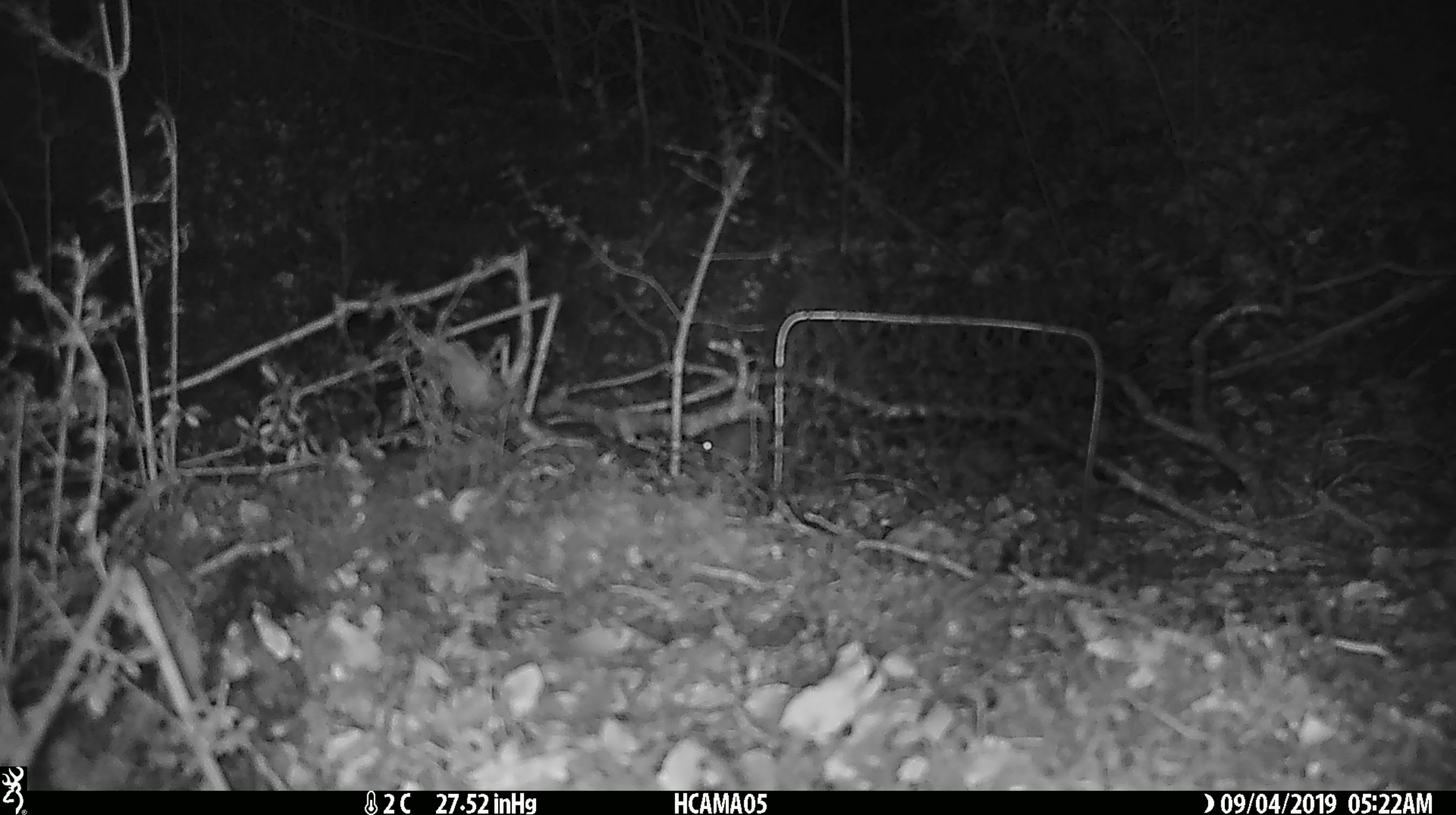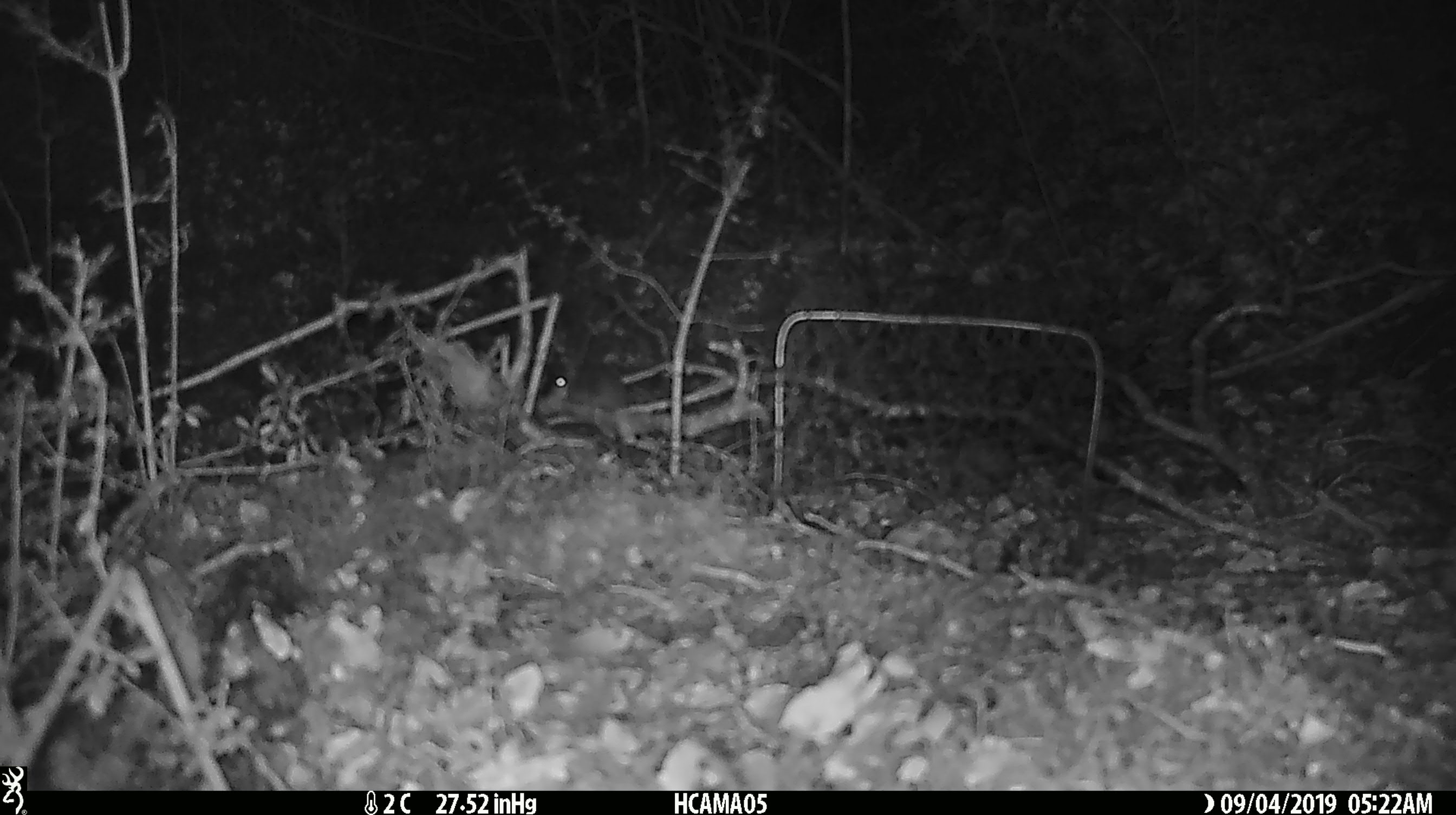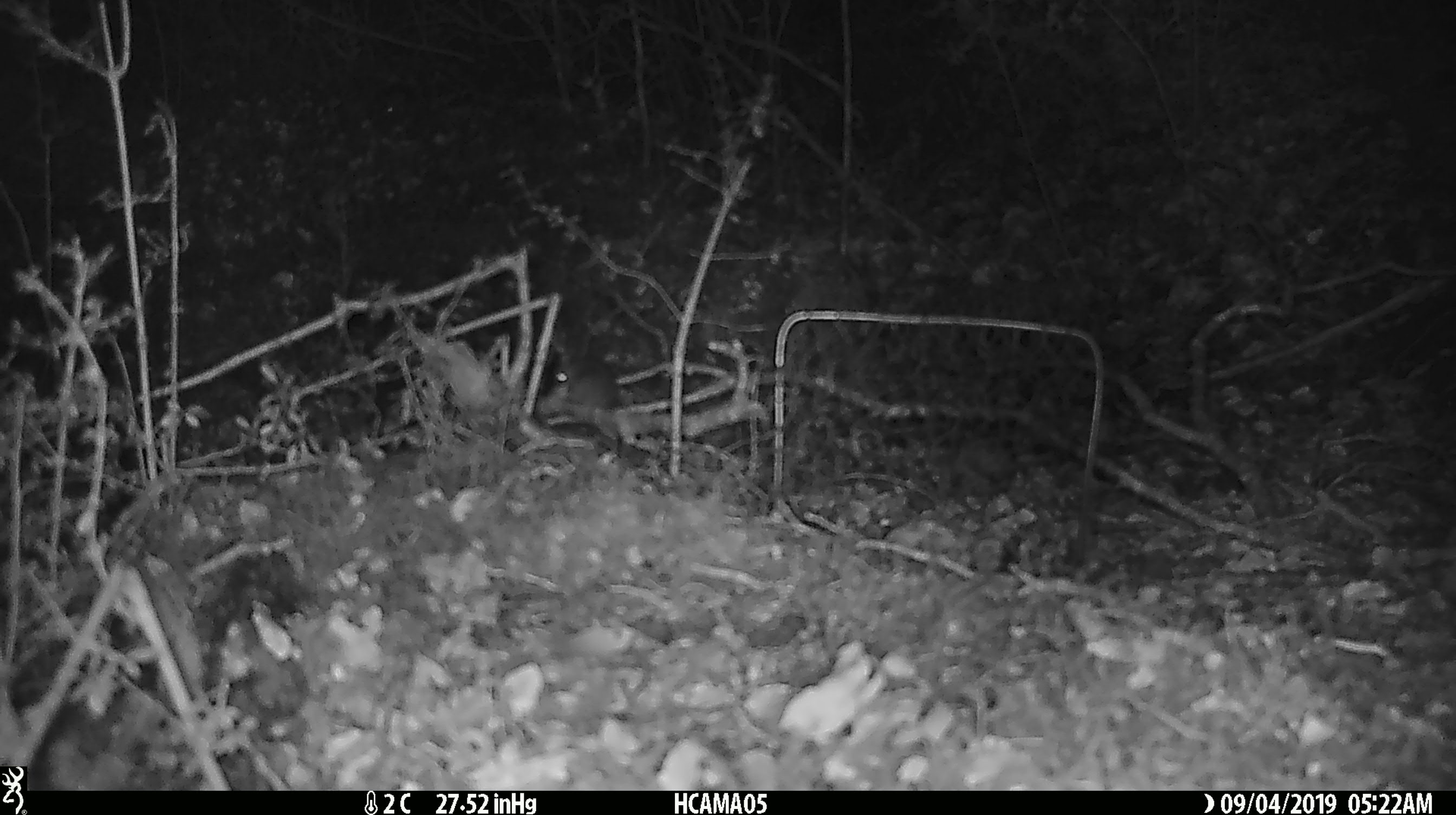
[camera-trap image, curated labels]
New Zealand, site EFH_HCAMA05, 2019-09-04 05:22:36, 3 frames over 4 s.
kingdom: Animalia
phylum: Chordata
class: Mammalia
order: Rodentia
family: Muridae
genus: Mus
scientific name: Mus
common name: mouse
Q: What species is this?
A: Mouse (Mus).